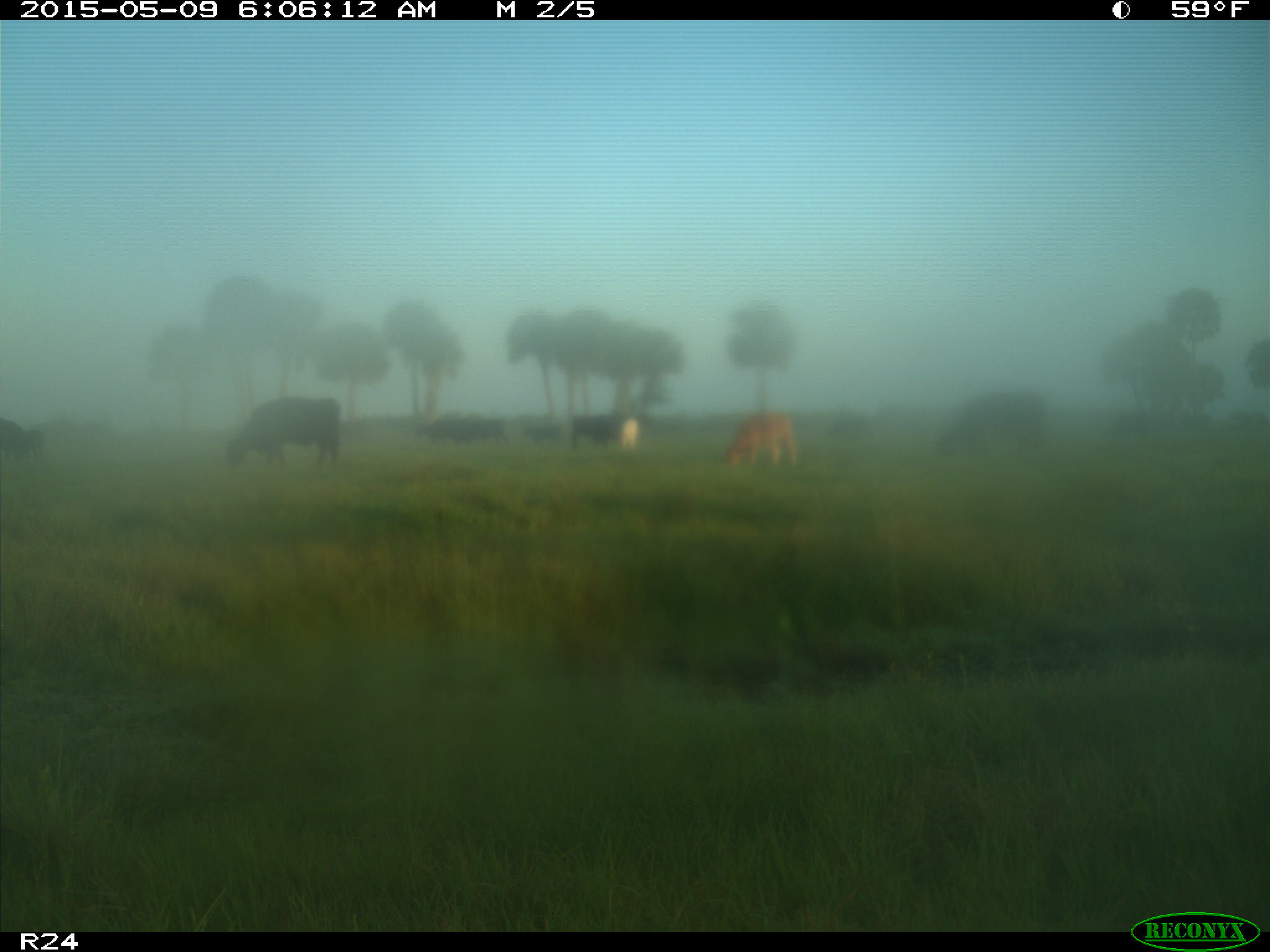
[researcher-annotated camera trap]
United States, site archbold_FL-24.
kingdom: Animalia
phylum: Chordata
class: Mammalia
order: Artiodactyla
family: Bovidae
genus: Bos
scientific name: Bos taurus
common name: domestic cow